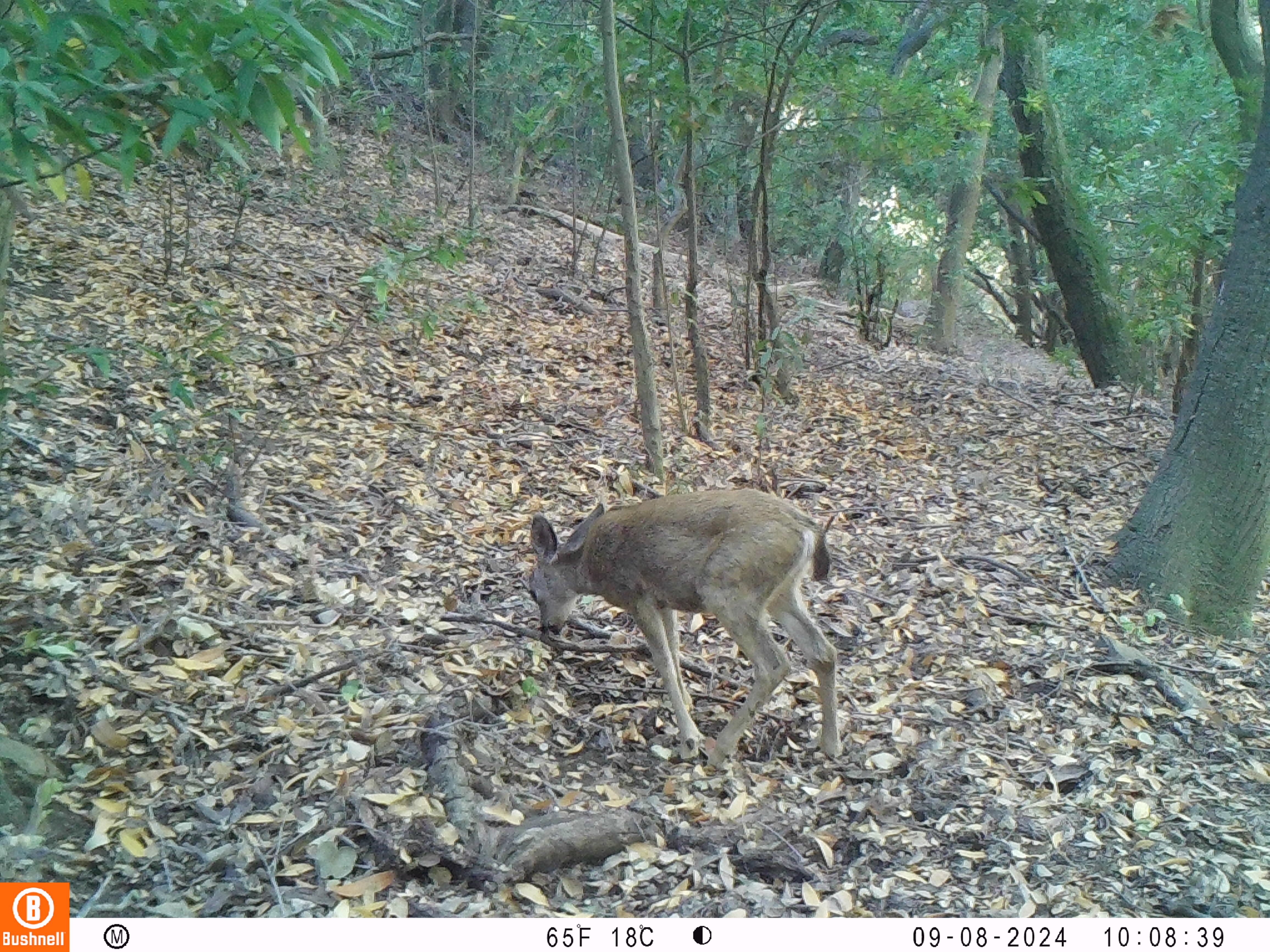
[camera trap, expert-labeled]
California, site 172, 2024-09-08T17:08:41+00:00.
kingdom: Animalia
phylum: Chordata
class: Mammalia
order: Artiodactyla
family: Cervidae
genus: Odocoileus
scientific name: Odocoileus hemionus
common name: mule deer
Mule deer (Odocoileus hemionus).